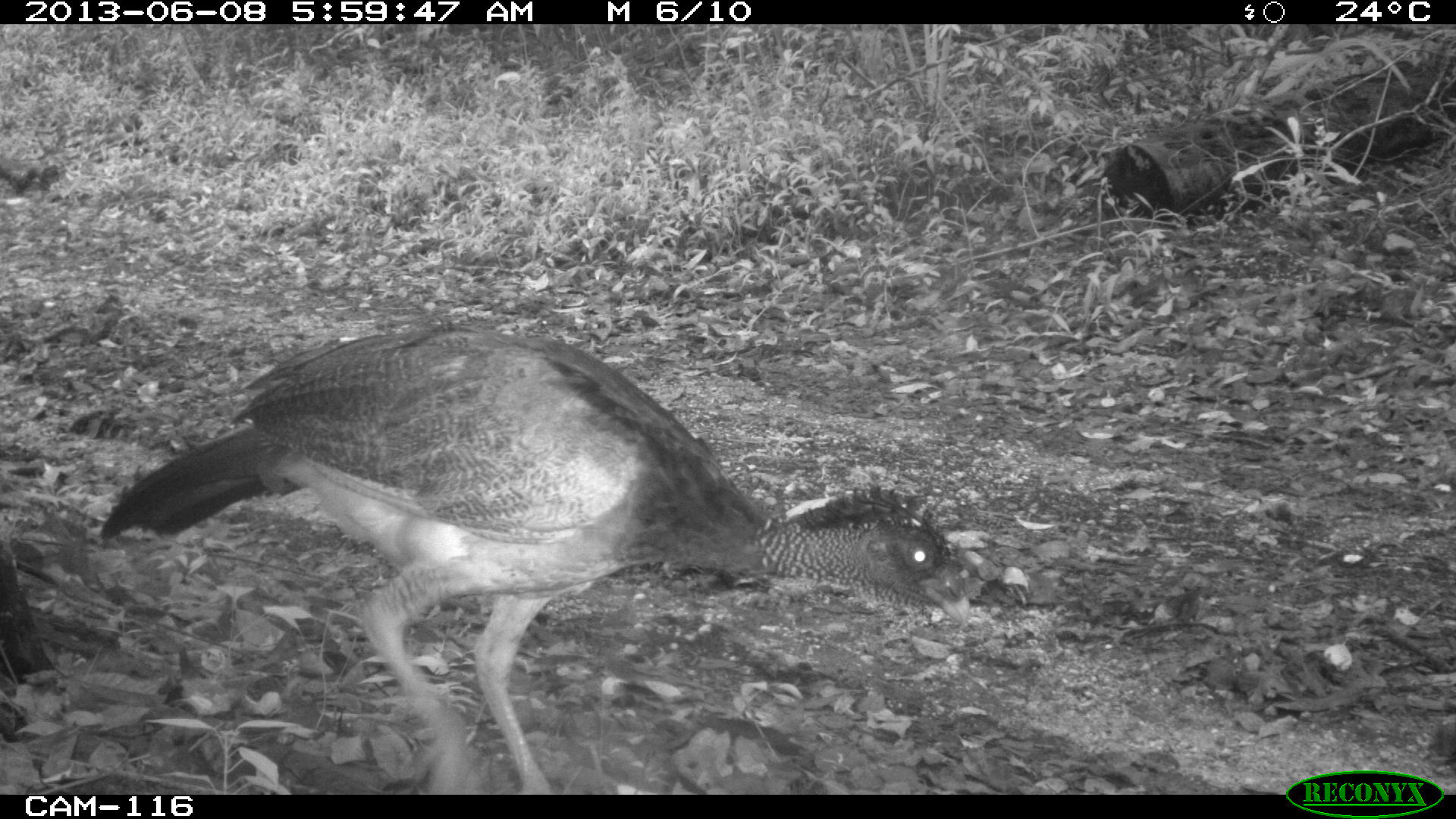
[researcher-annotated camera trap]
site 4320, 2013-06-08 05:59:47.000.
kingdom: Animalia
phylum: Chordata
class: Aves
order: Galliformes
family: Cracidae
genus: Crax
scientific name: Crax rubra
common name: great curassow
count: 1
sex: female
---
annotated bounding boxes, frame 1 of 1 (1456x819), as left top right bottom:
crax rubra: 93 316 972 794